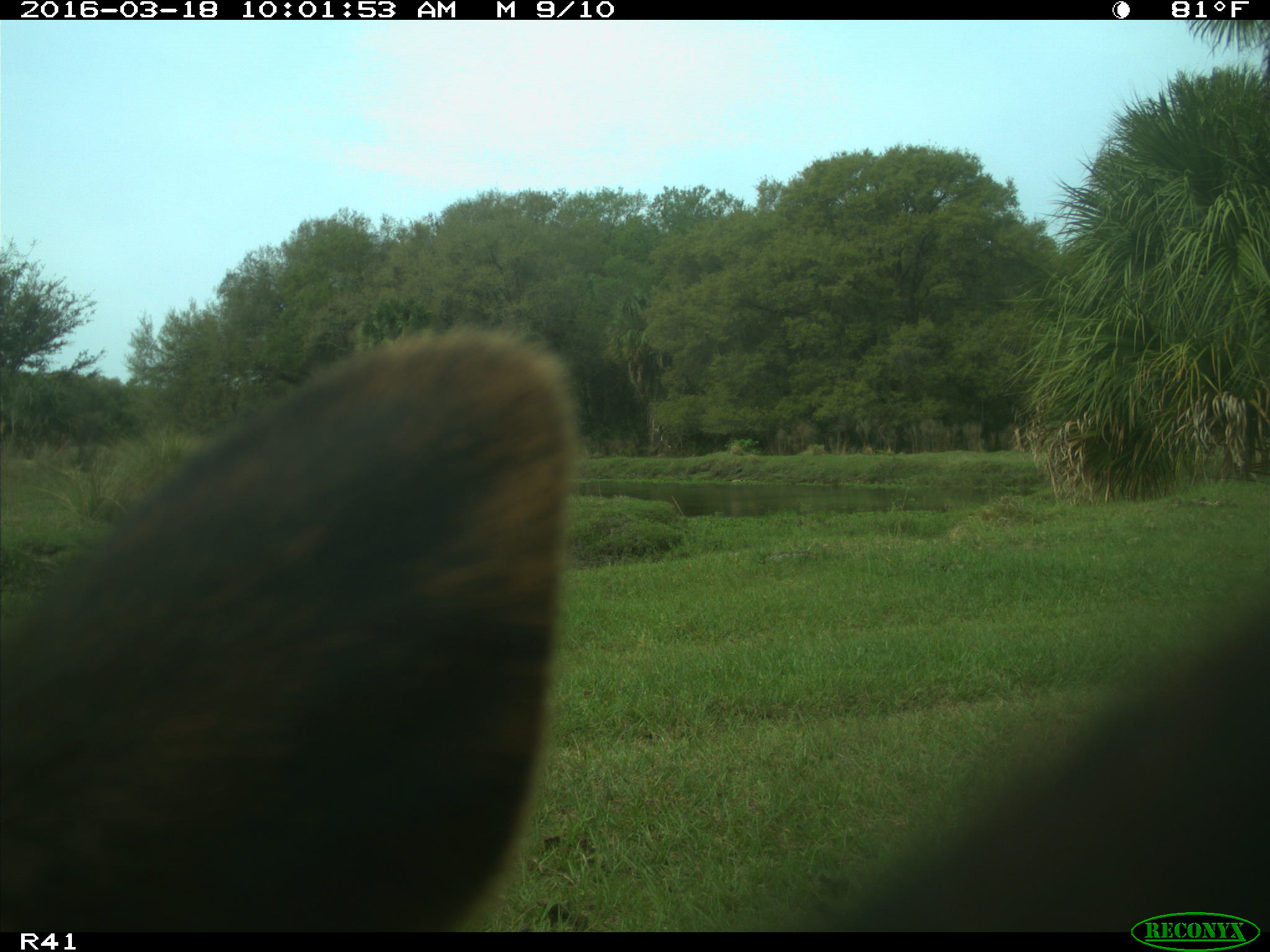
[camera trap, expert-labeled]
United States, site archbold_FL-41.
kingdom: Animalia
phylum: Chordata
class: Mammalia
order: Artiodactyla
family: Bovidae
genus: Bos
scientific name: Bos taurus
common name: domestic cow